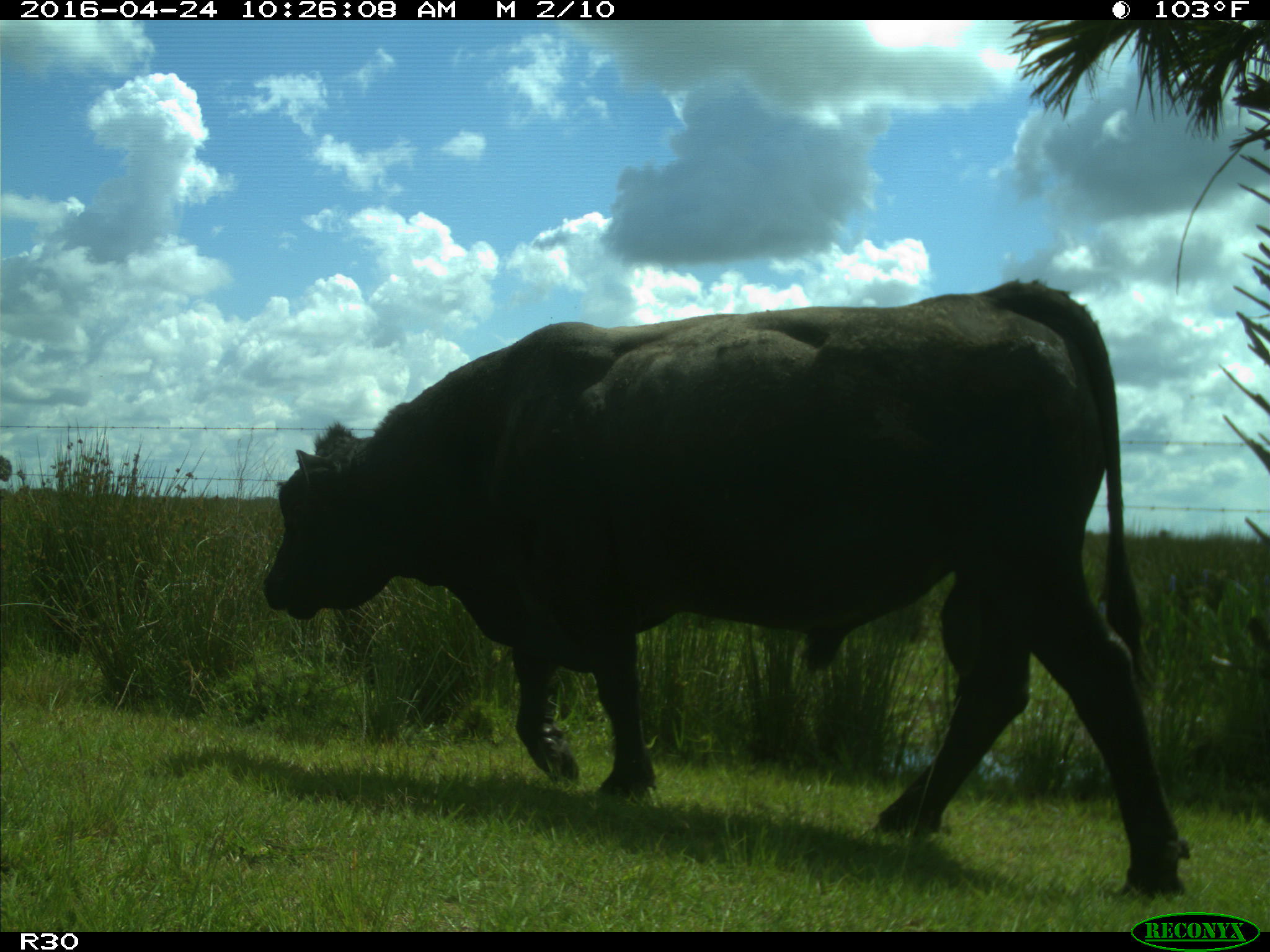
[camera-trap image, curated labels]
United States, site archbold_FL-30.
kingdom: Animalia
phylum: Chordata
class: Mammalia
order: Artiodactyla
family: Bovidae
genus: Bos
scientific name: Bos taurus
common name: domestic cow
Bos taurus (domestic cow).